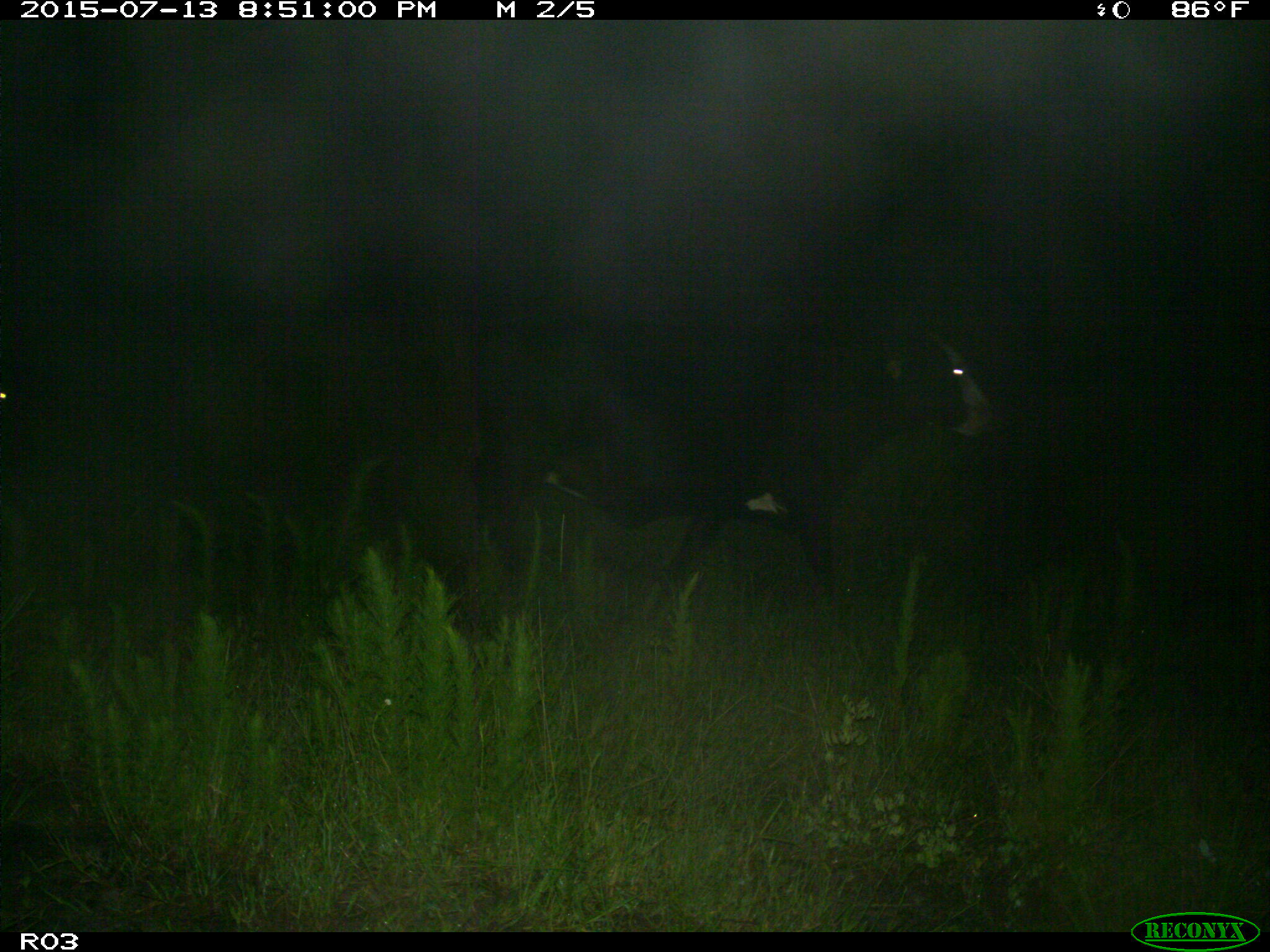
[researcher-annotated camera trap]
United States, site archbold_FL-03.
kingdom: Animalia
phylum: Chordata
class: Mammalia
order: Artiodactyla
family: Bovidae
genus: Bos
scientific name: Bos taurus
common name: domestic cow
Bos taurus (domestic cow).